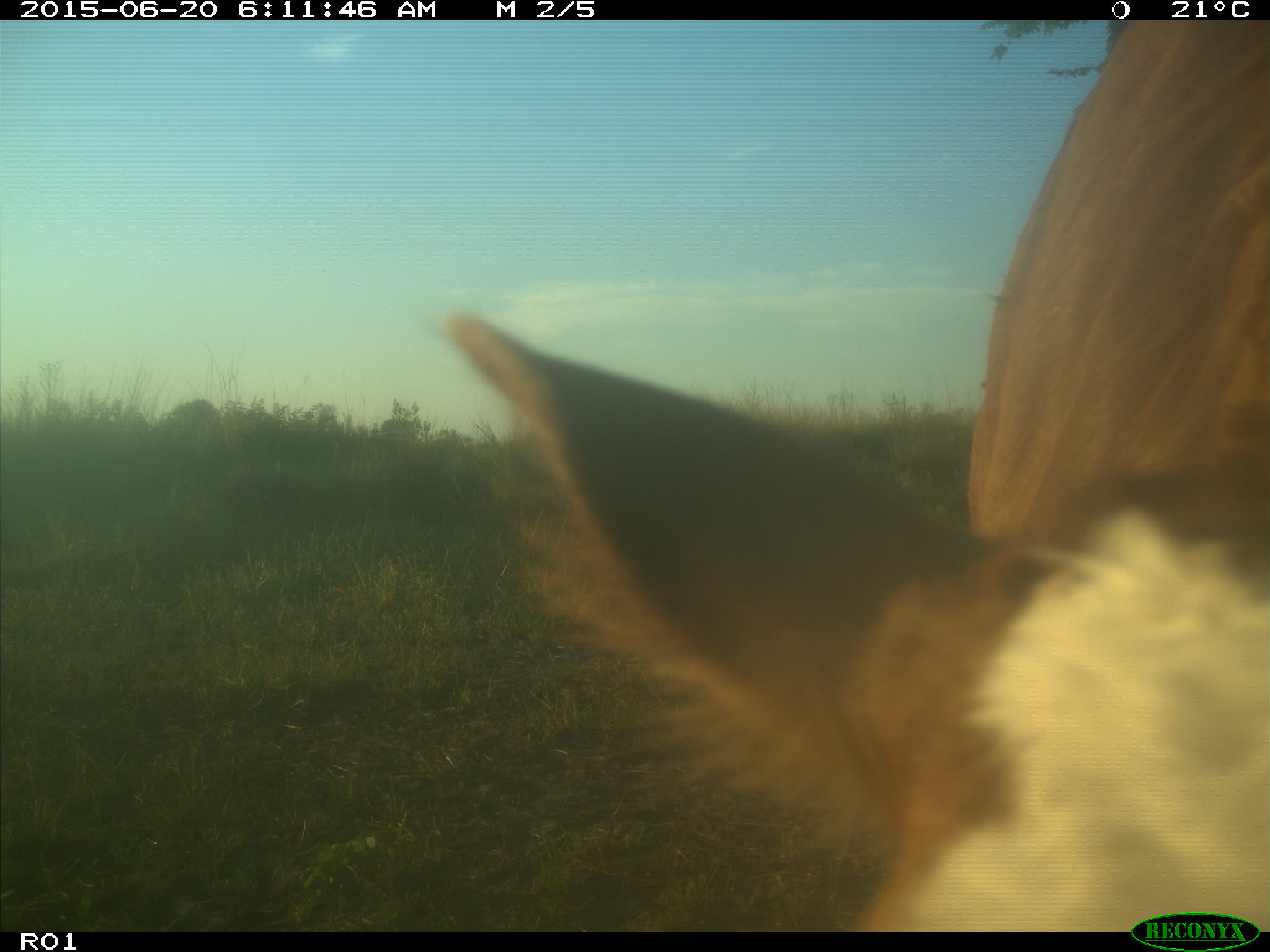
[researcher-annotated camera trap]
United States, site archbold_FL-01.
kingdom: Animalia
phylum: Chordata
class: Mammalia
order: Artiodactyla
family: Bovidae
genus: Bos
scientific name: Bos taurus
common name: domestic cow